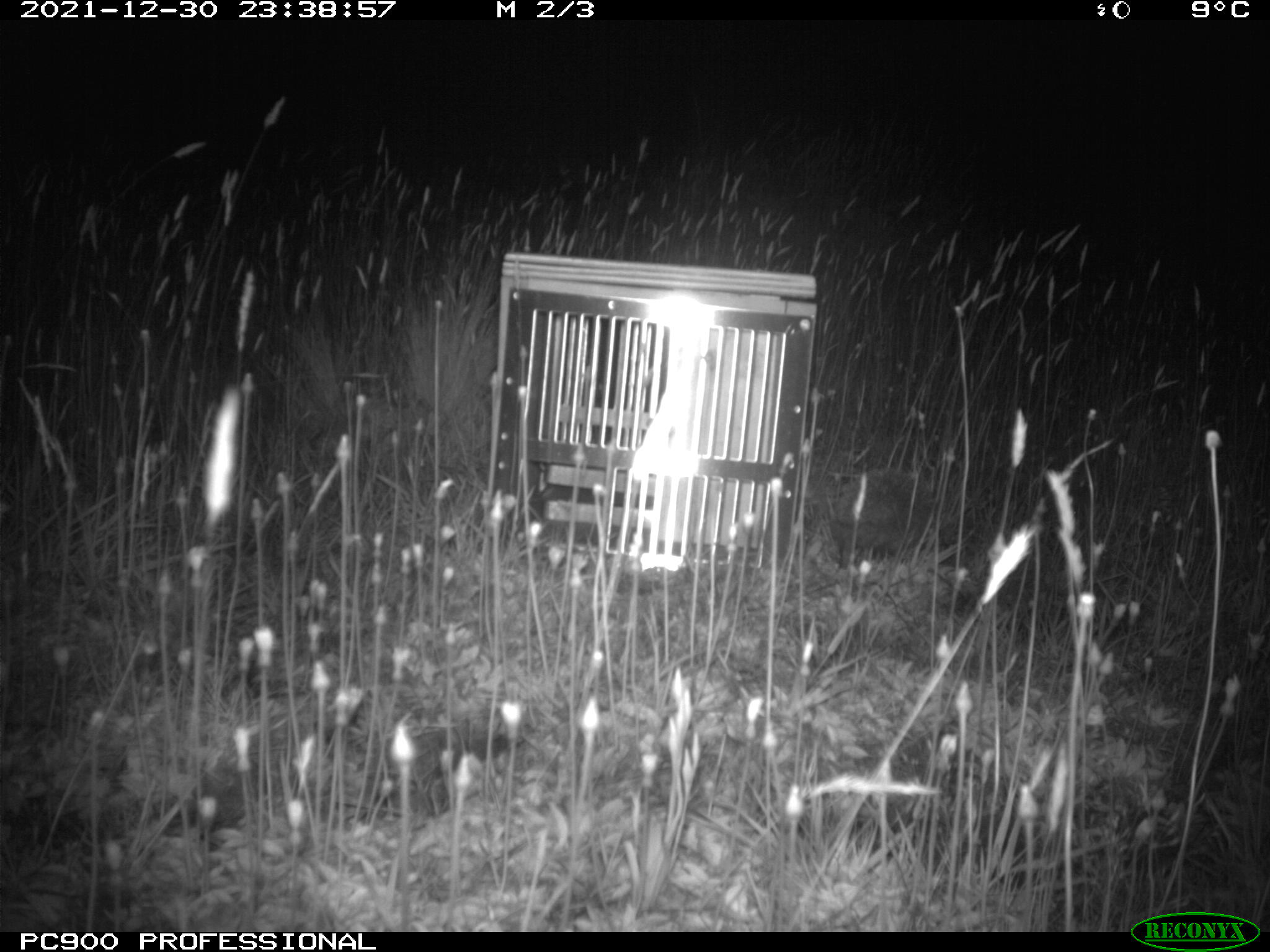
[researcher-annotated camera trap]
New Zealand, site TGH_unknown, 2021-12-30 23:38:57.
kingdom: Animalia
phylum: Chordata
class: Mammalia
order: Eulipotyphla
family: Erinaceidae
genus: Erinaceus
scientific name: Erinaceus europaeus europaeus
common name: european hedgehog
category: hedgehog